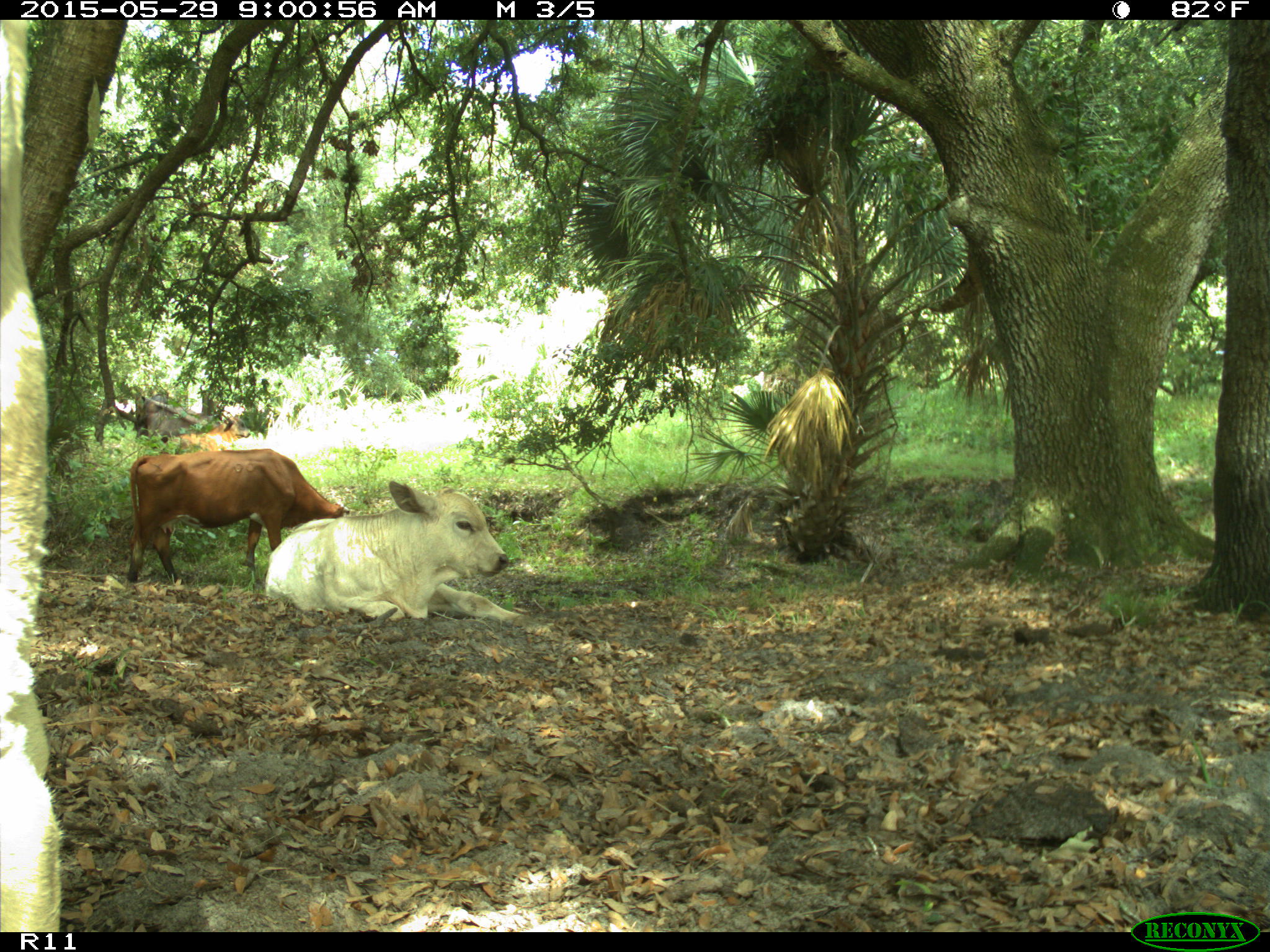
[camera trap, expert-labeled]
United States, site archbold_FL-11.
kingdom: Animalia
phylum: Chordata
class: Mammalia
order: Artiodactyla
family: Bovidae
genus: Bos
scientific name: Bos taurus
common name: domestic cow